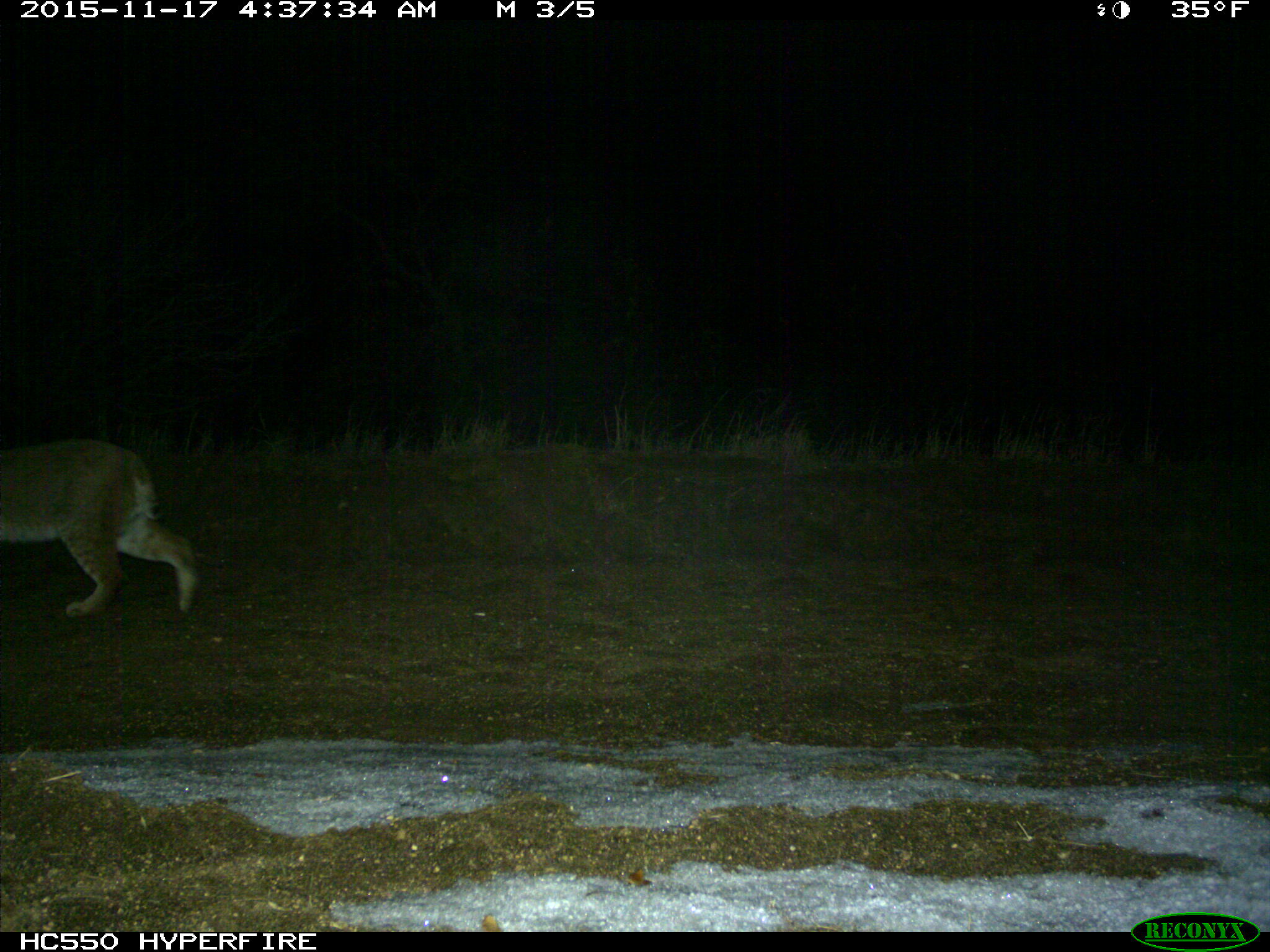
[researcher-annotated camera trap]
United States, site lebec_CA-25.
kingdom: Animalia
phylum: Chordata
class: Mammalia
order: Carnivora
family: Felidae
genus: Lynx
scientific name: Lynx rufus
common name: bobcat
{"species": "Lynx rufus (bobcat)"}